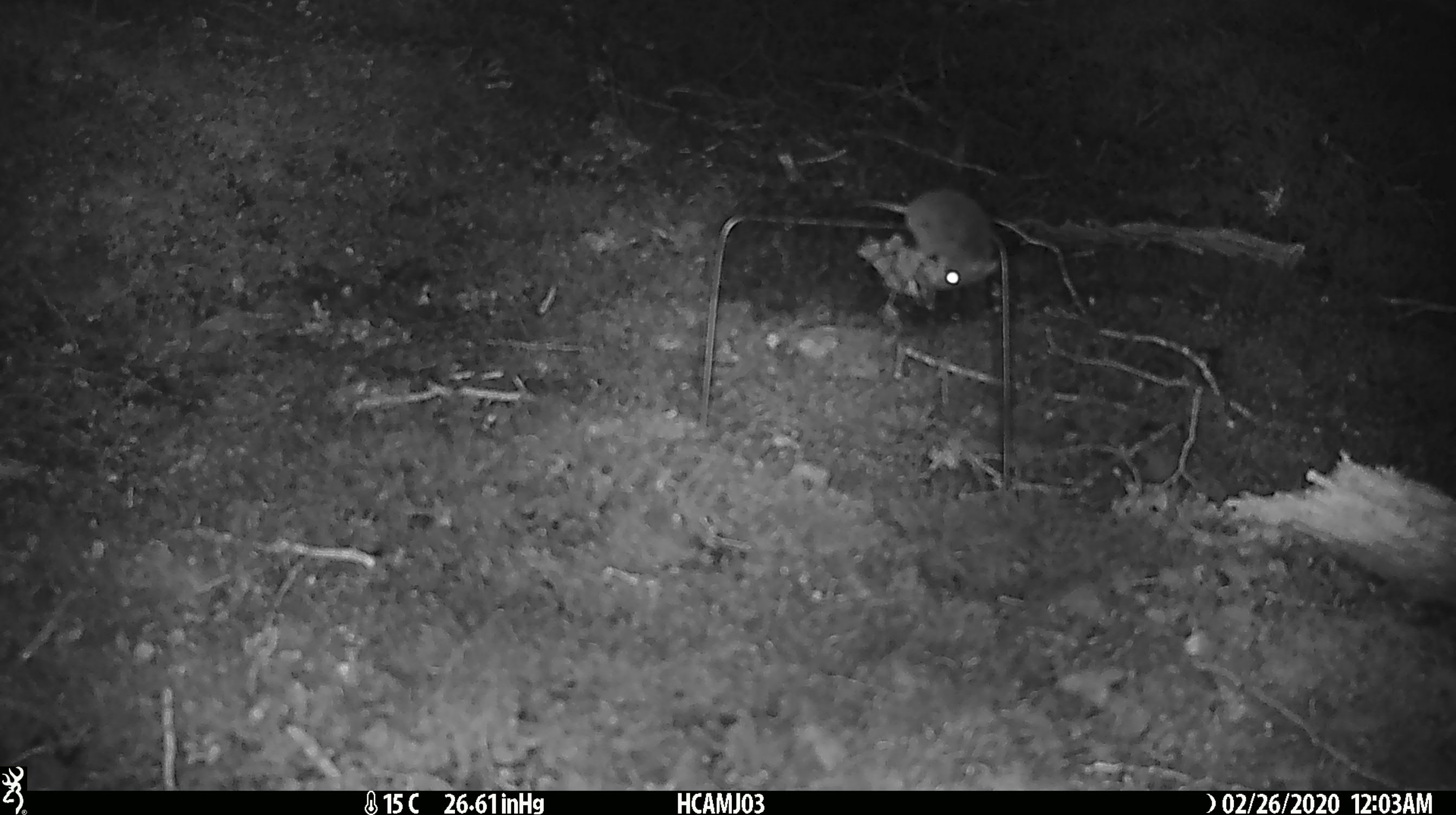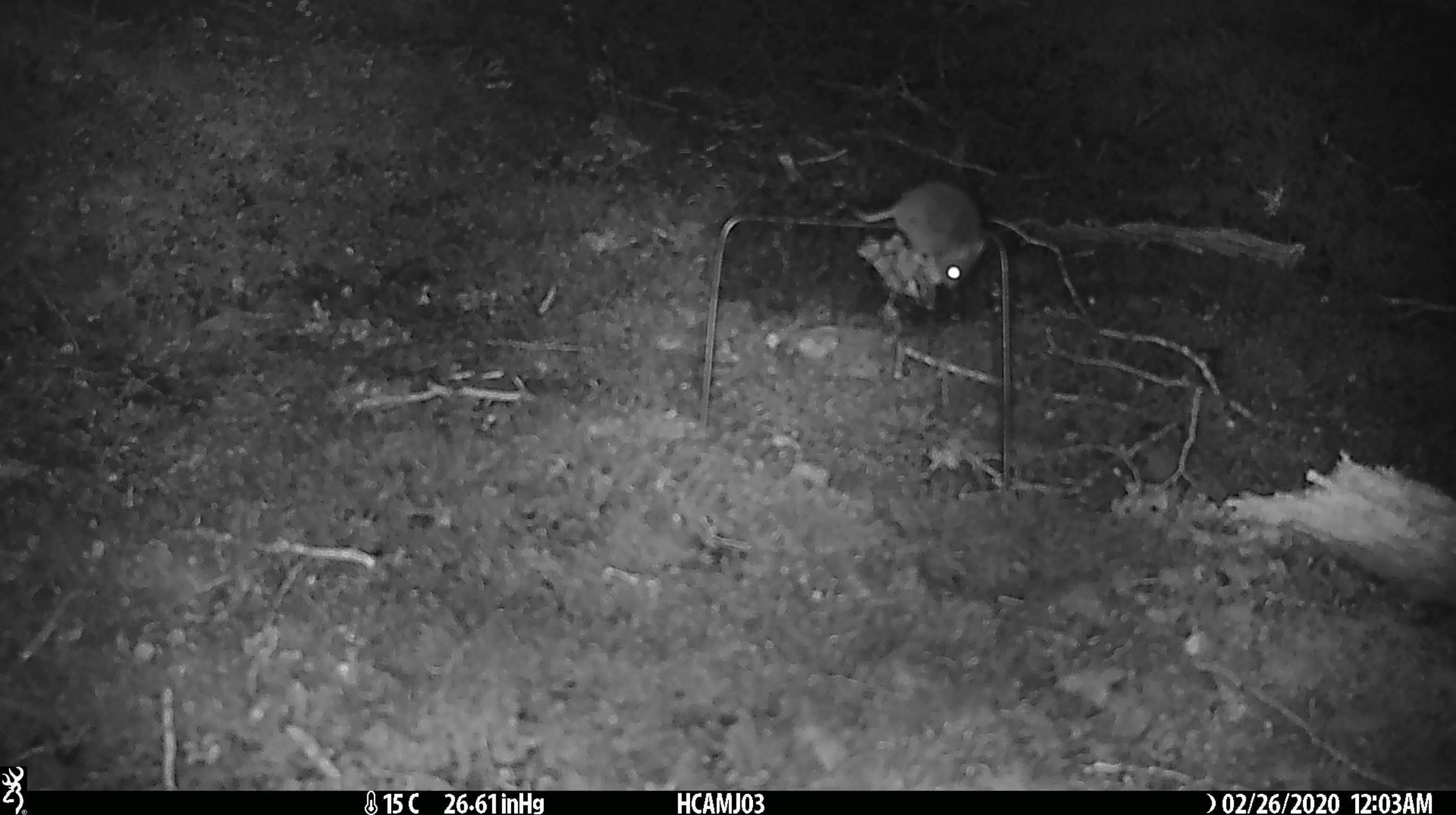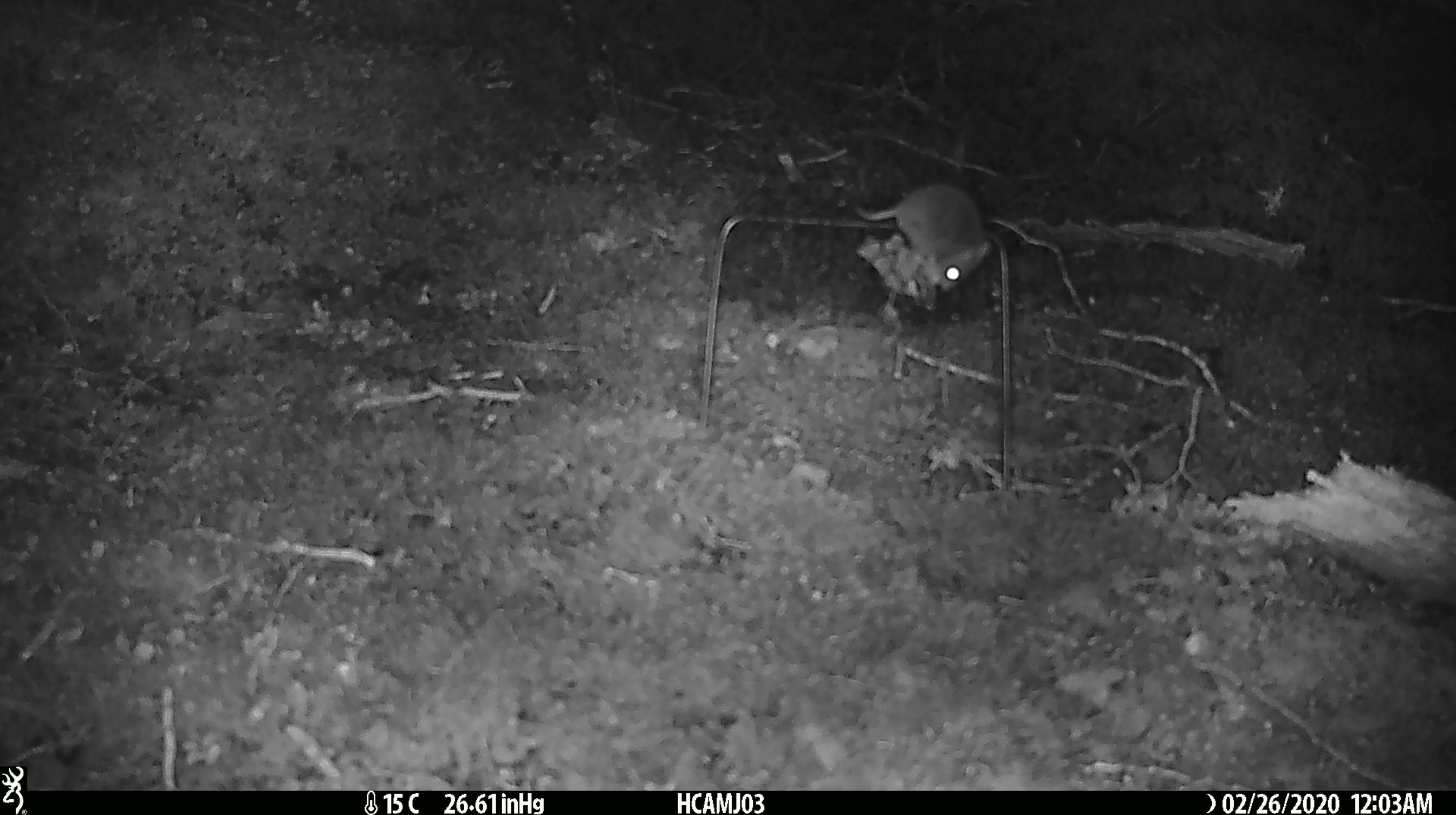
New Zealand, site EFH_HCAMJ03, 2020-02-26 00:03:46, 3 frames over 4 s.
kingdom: Animalia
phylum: Chordata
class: Mammalia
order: Rodentia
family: Muridae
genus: Mus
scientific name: Mus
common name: mouse